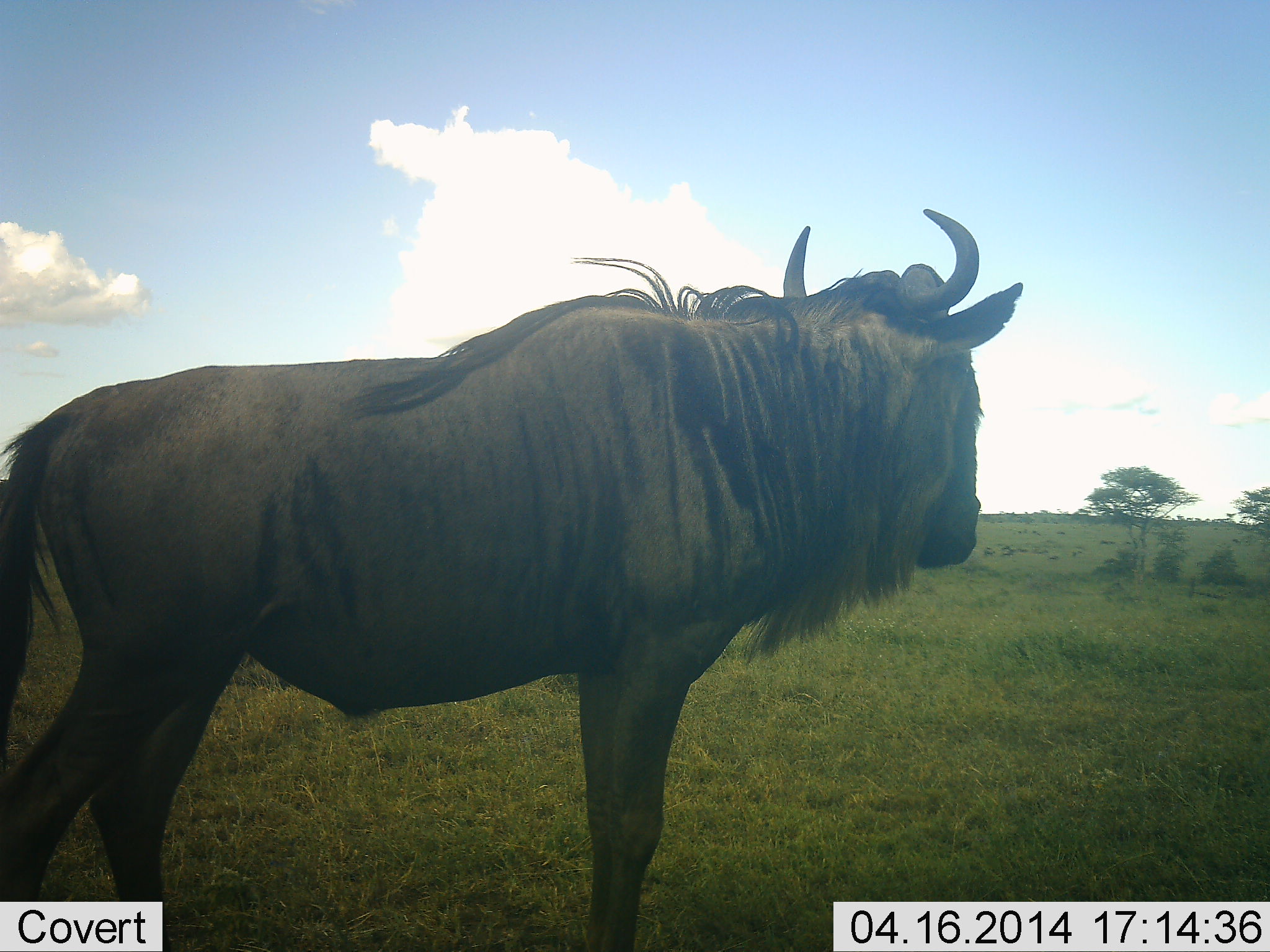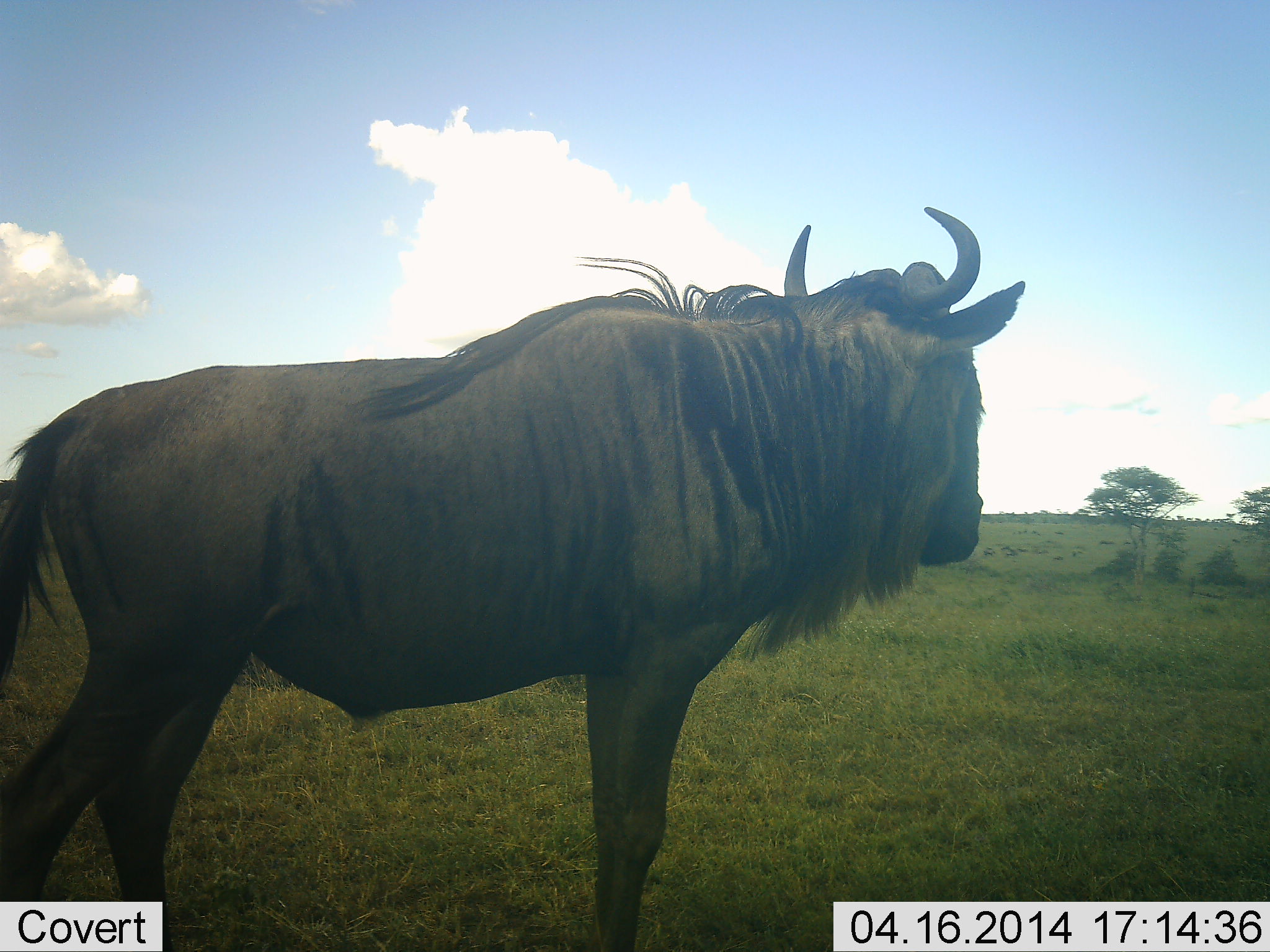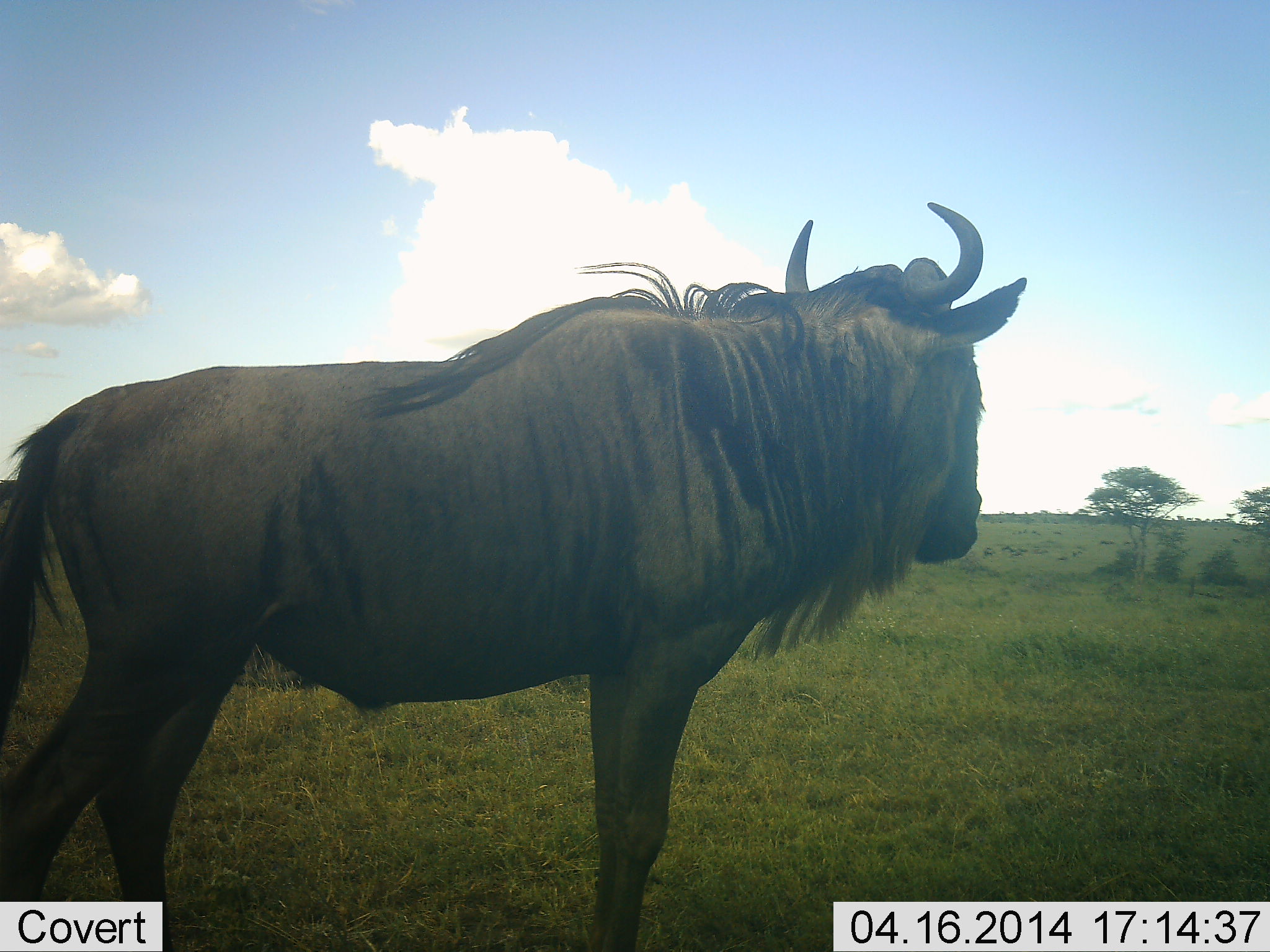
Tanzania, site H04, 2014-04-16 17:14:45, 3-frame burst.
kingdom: Animalia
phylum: Chordata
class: Mammalia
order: Artiodactyla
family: Bovidae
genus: Connochaetes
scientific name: Connochaetes taurinus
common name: blue wildebeest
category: wildebeest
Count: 1.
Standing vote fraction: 100%.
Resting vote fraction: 0%.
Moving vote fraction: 0%.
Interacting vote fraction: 0%.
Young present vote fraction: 0%.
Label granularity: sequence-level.